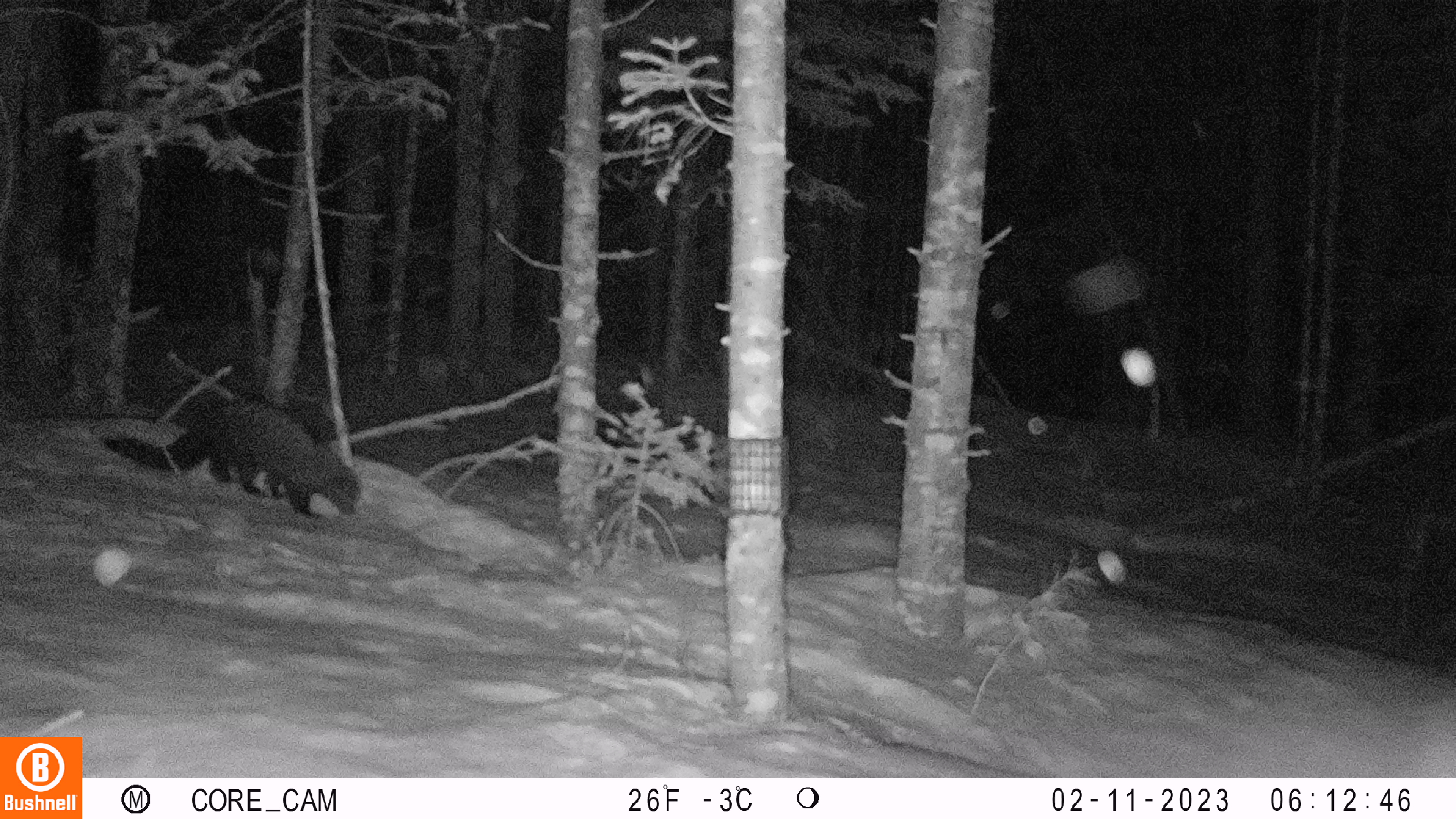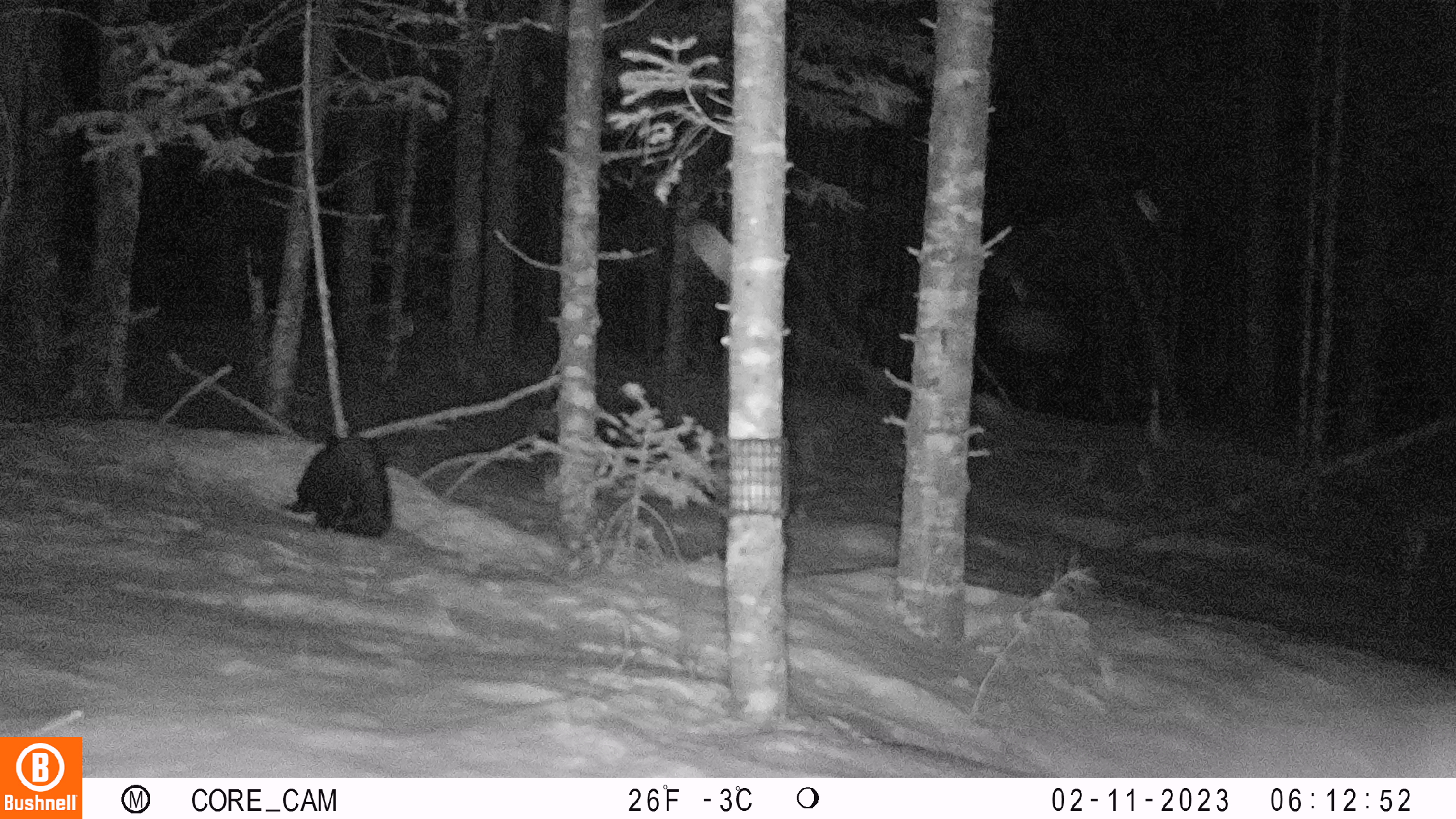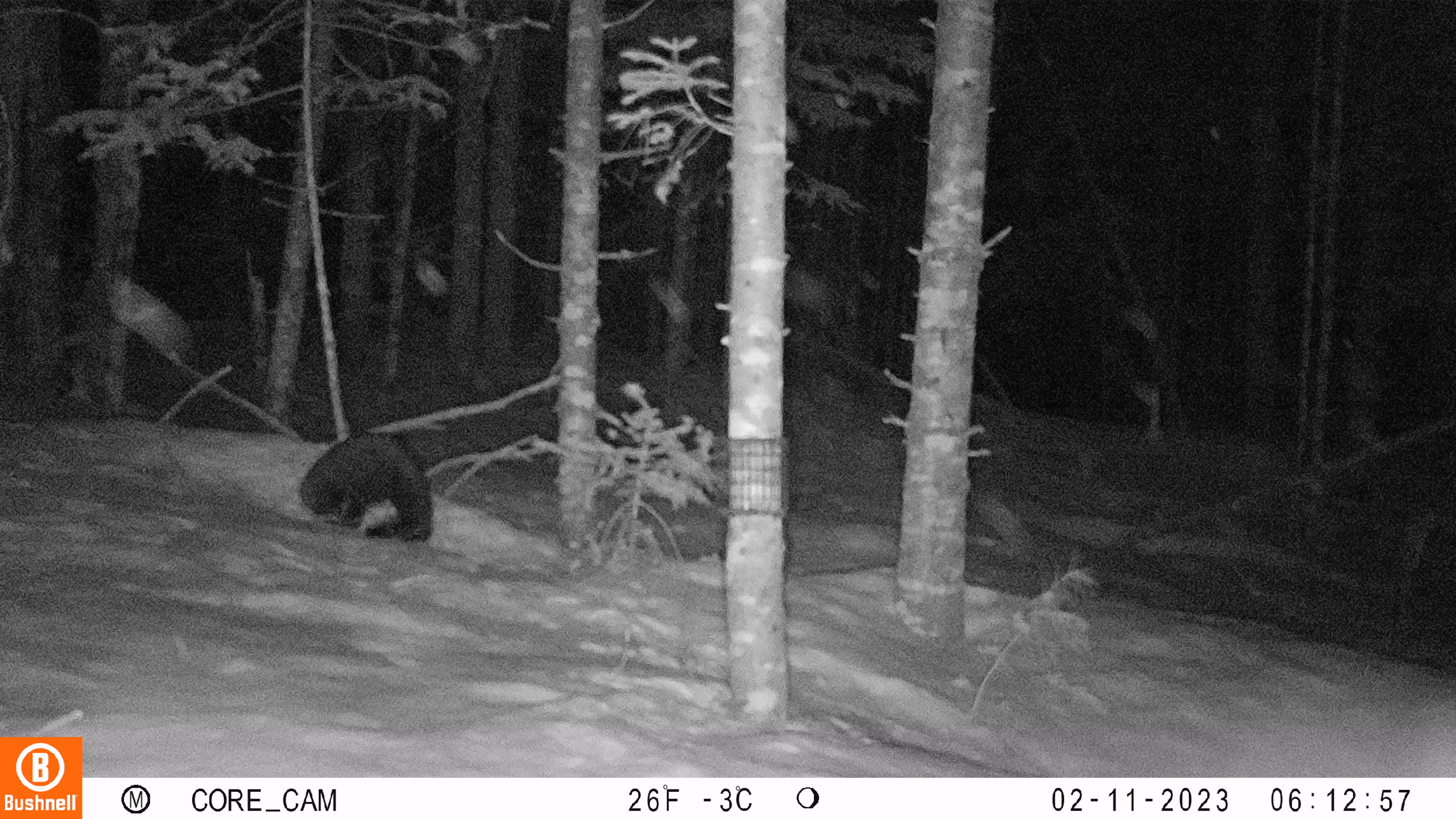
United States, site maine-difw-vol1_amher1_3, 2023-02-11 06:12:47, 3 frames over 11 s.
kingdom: Animalia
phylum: Chordata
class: Mammalia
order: Carnivora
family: Mustelidae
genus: Pekania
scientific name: Pekania pennanti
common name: fisher